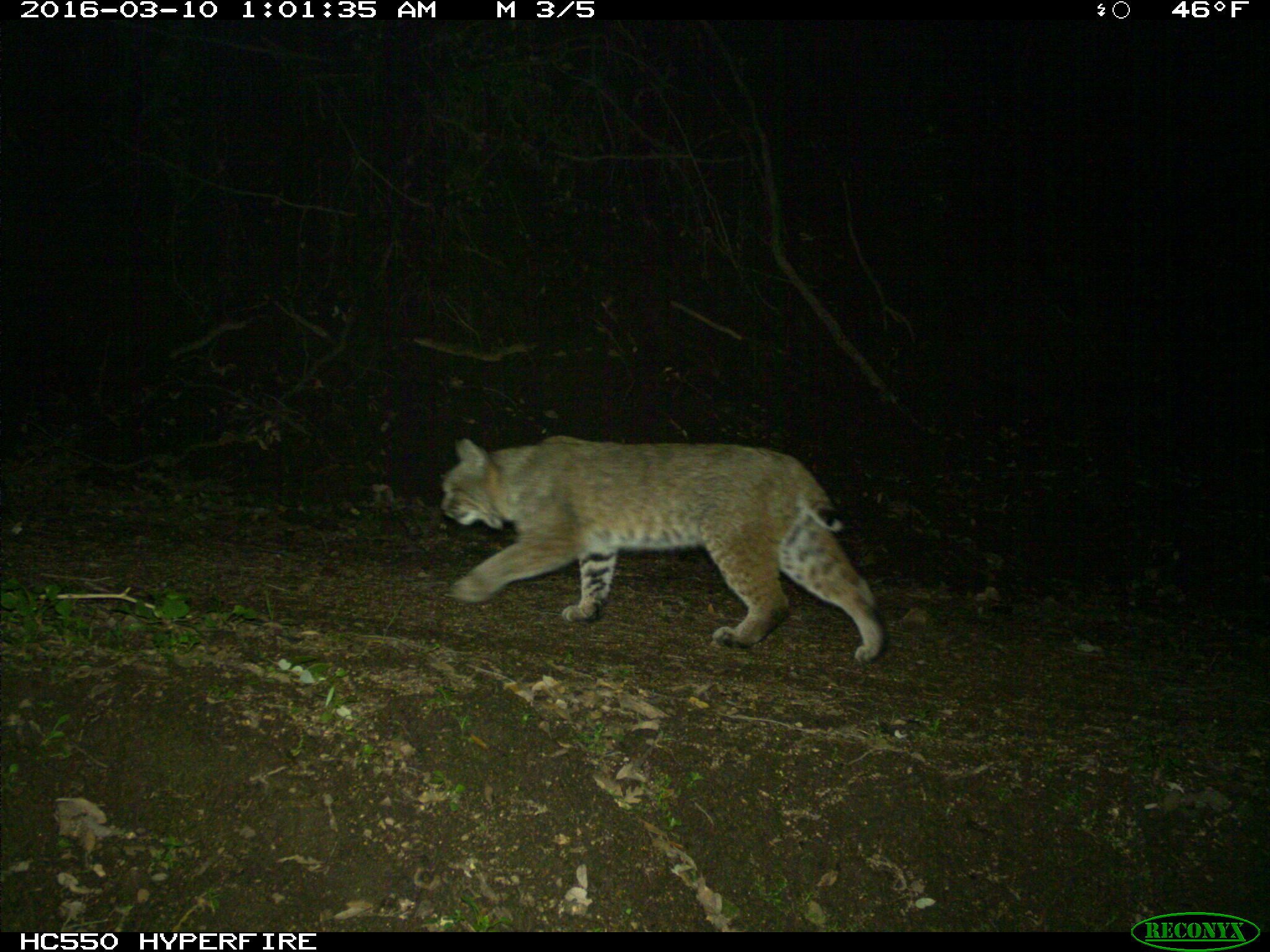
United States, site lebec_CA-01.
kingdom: Animalia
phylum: Chordata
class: Mammalia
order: Carnivora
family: Felidae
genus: Lynx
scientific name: Lynx rufus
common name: bobcat